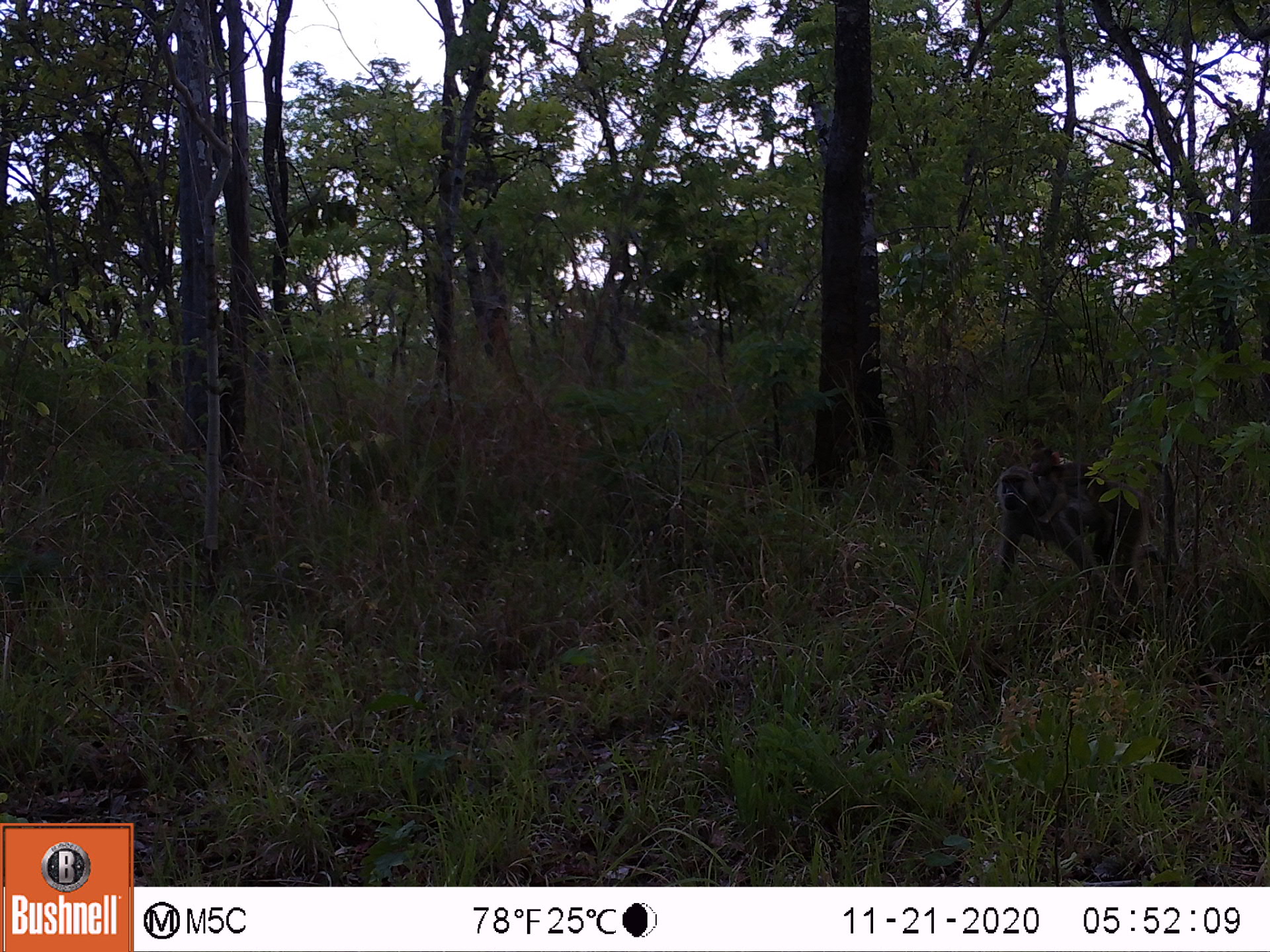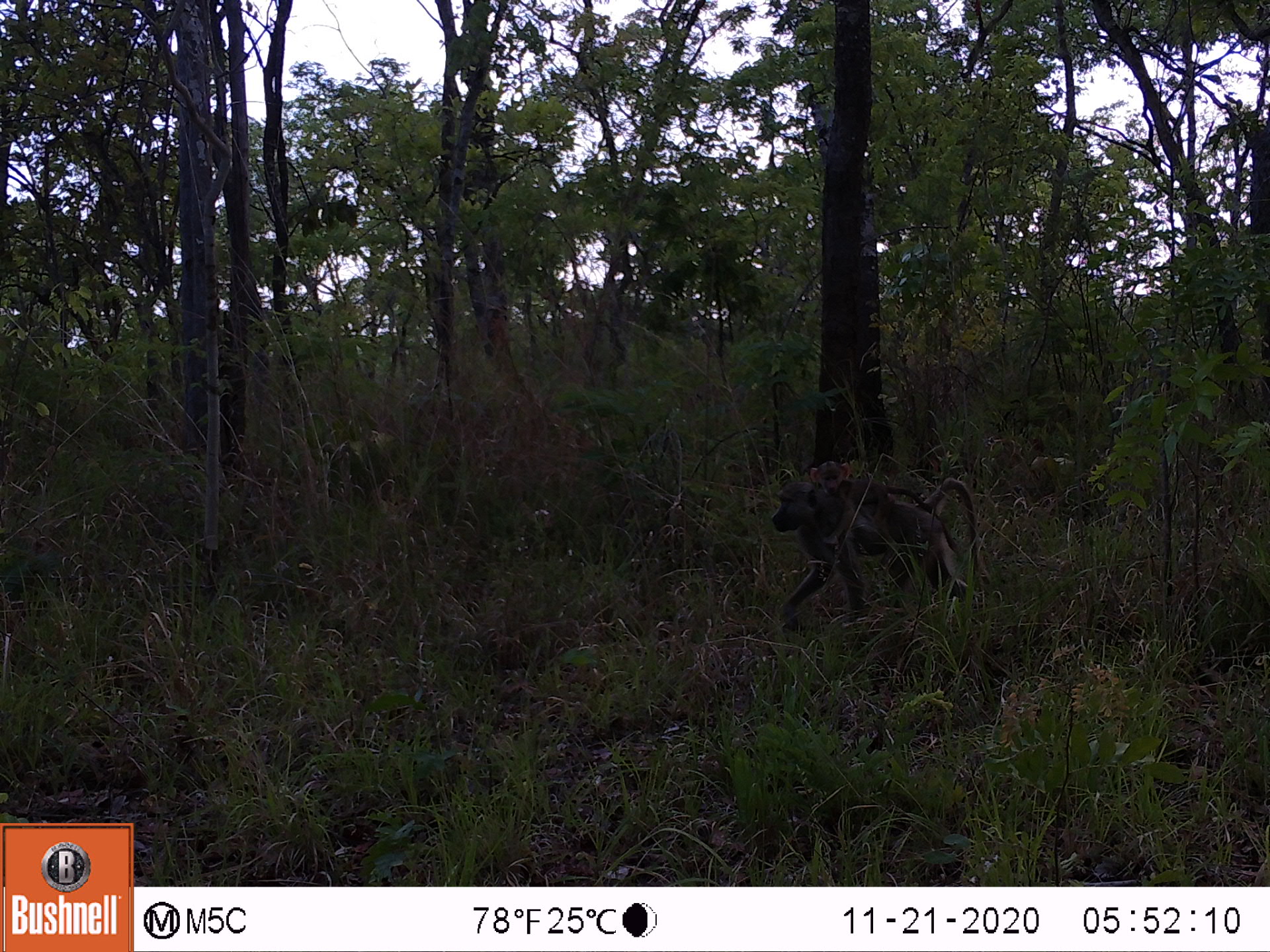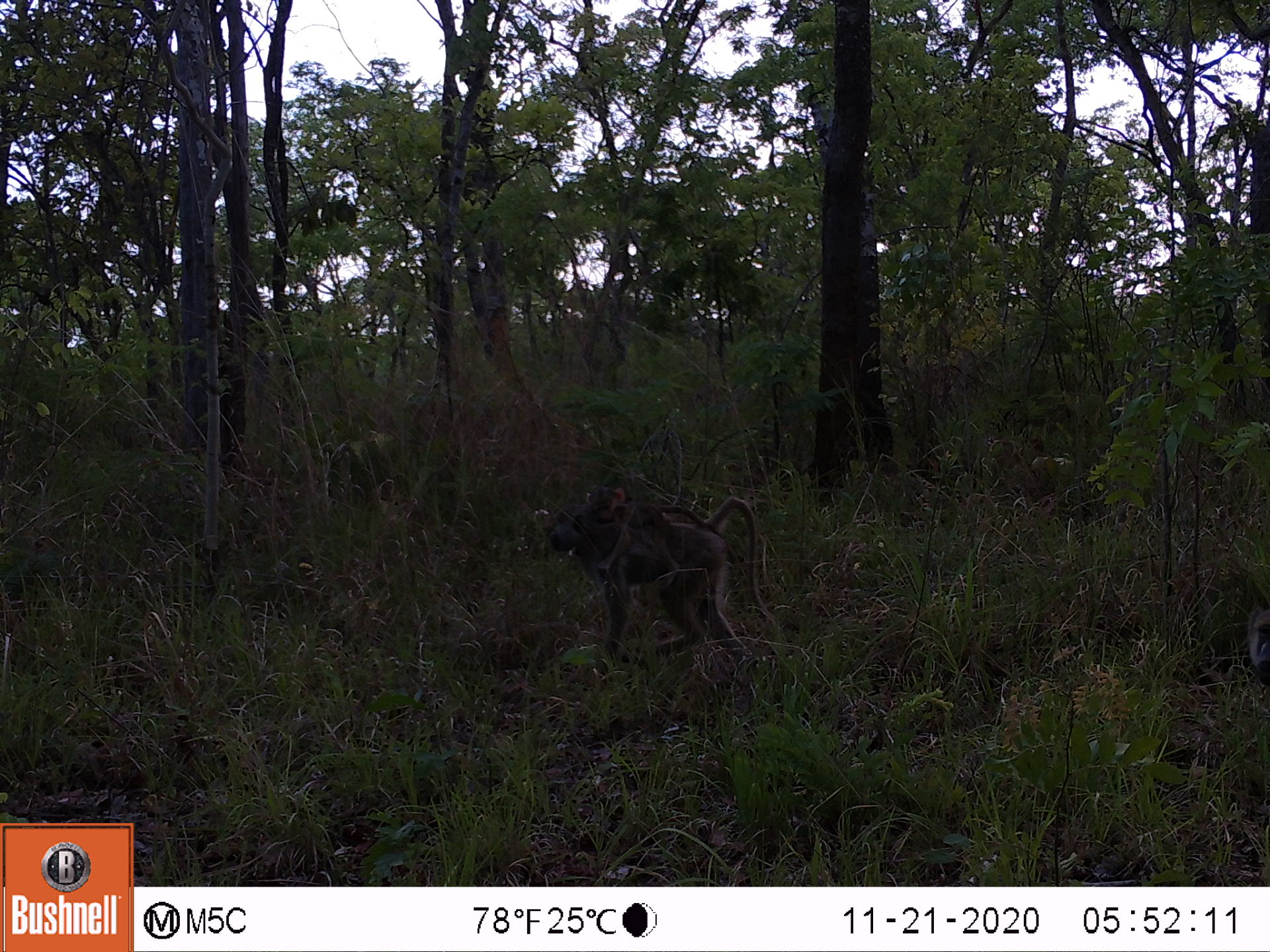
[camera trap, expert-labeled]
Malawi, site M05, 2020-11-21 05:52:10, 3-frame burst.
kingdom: Animalia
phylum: Chordata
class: Mammalia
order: Primates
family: Cercopithecidae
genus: Papio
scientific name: Papio cynocephalus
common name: yellow baboon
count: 1